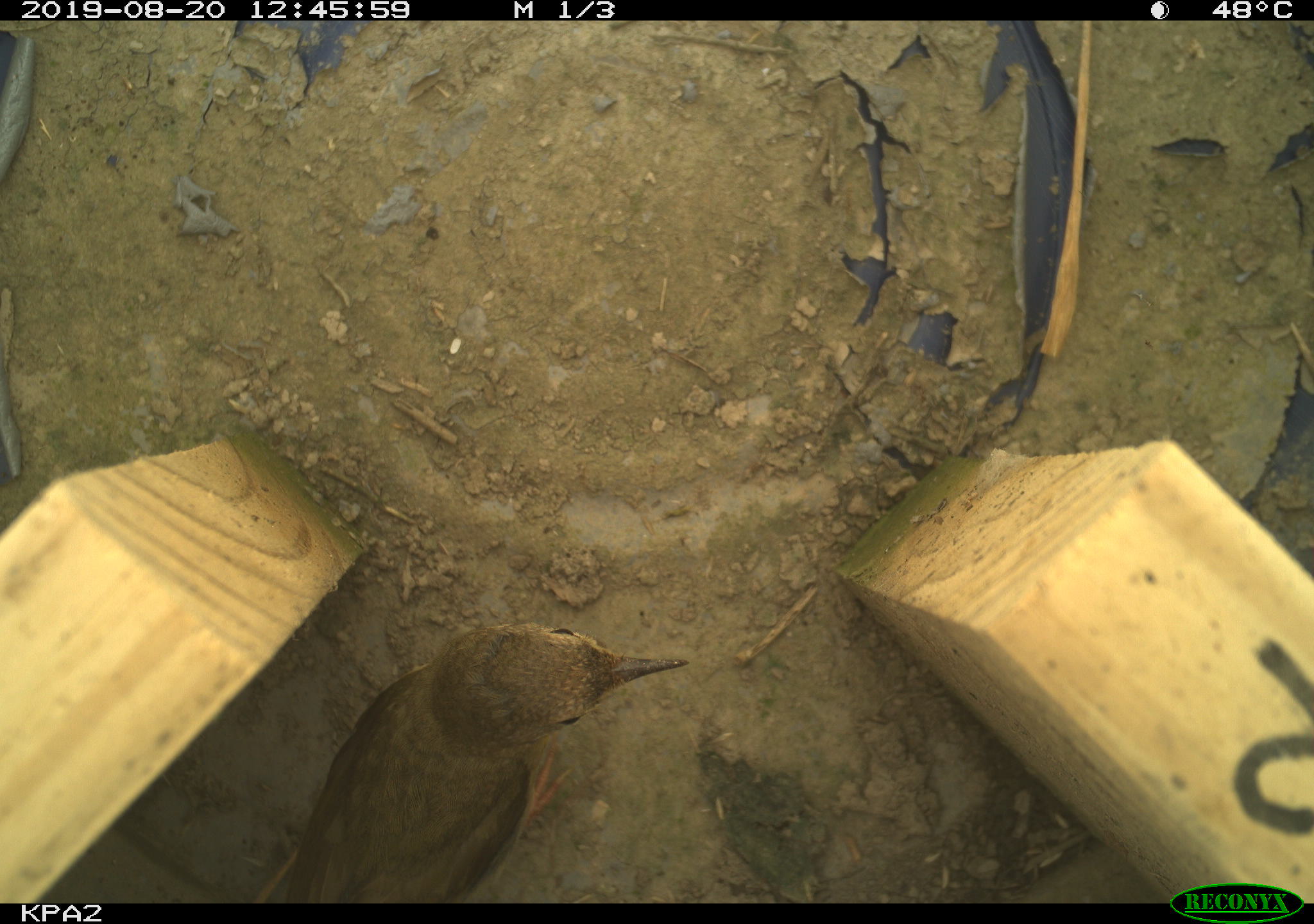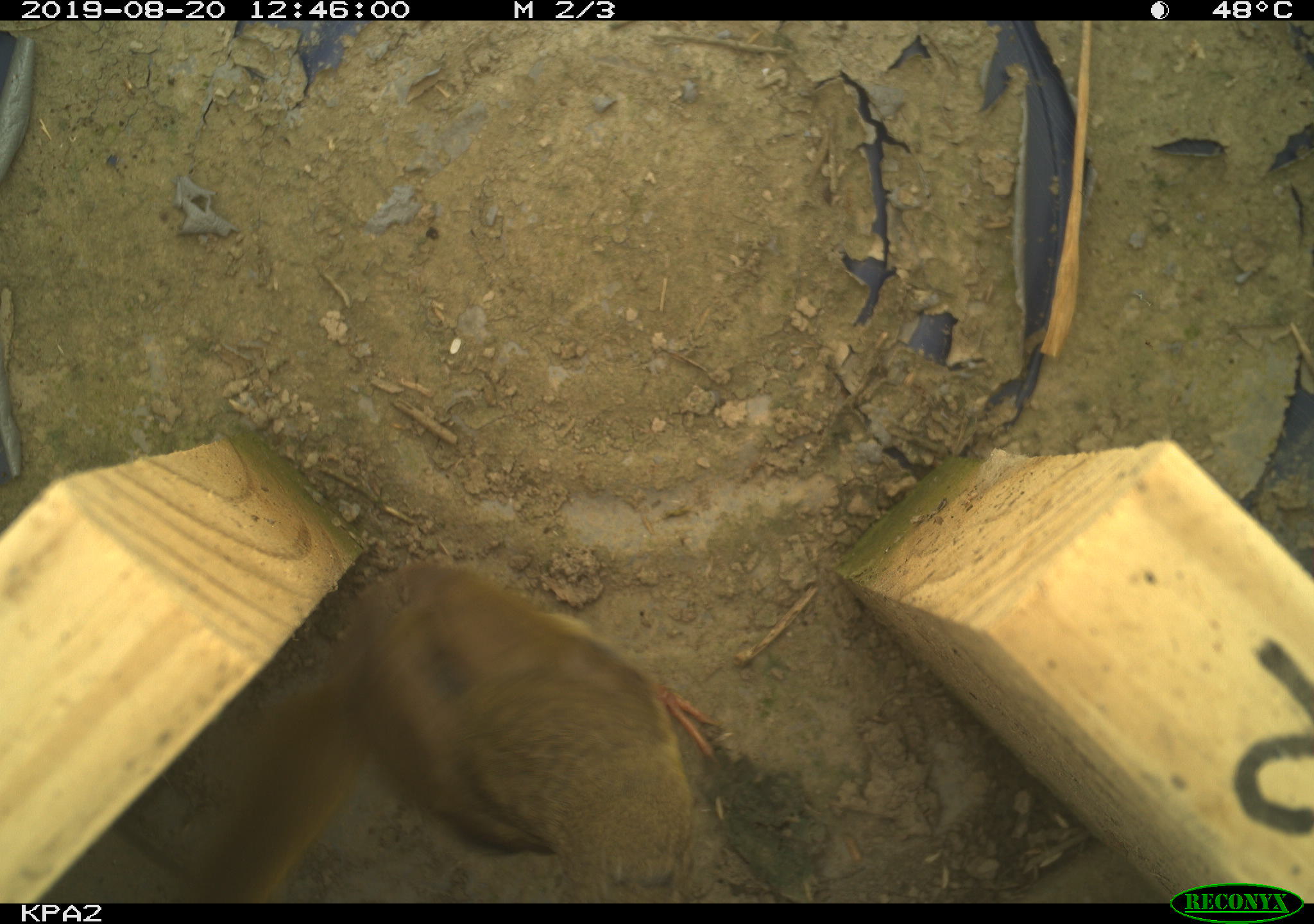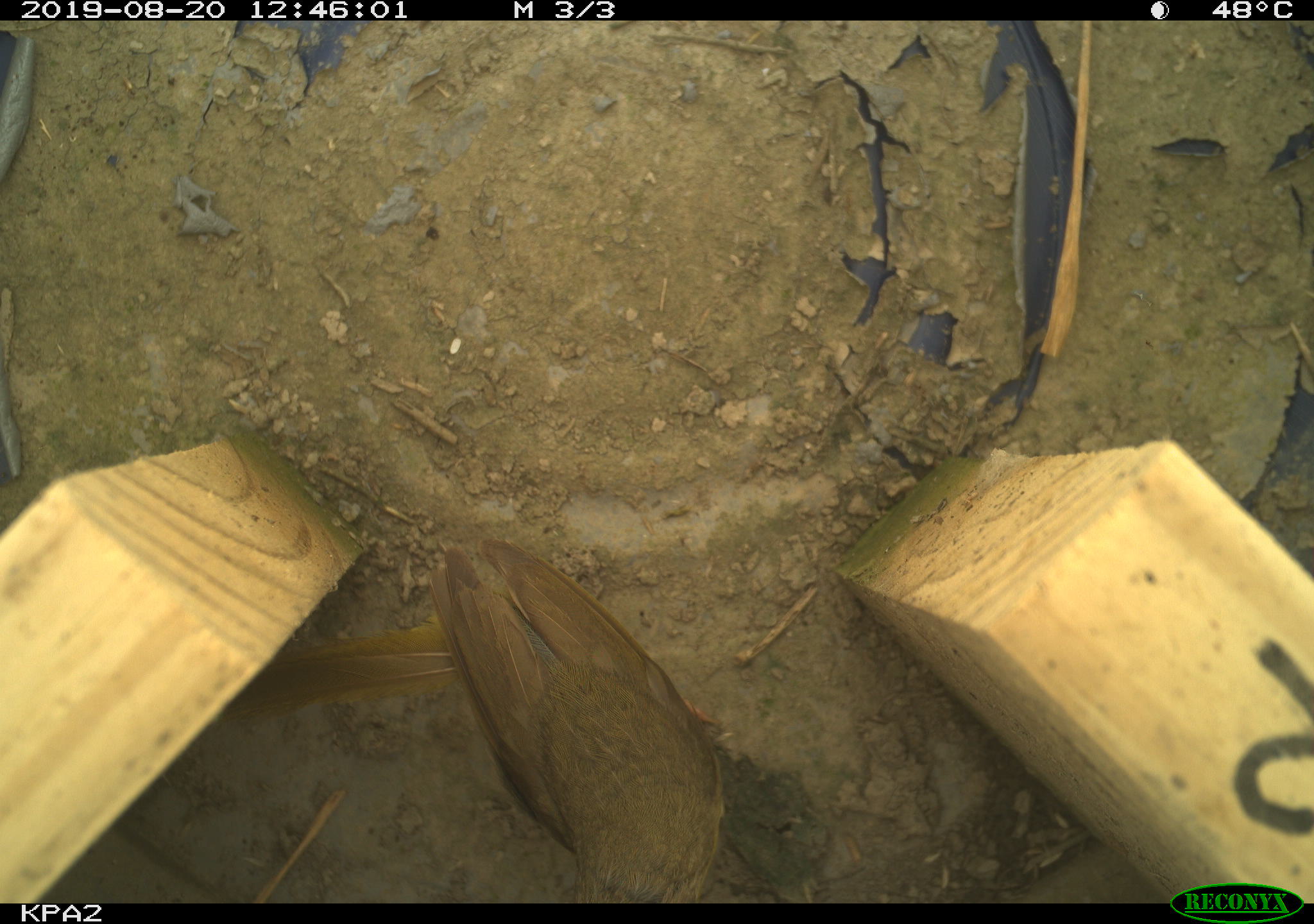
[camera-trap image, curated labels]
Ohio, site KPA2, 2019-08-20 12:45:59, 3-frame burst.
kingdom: Animalia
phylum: Chordata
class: Aves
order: Passeriformes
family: Parulidae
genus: Geothlypis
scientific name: Geothlypis trichas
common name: common yellowthroat